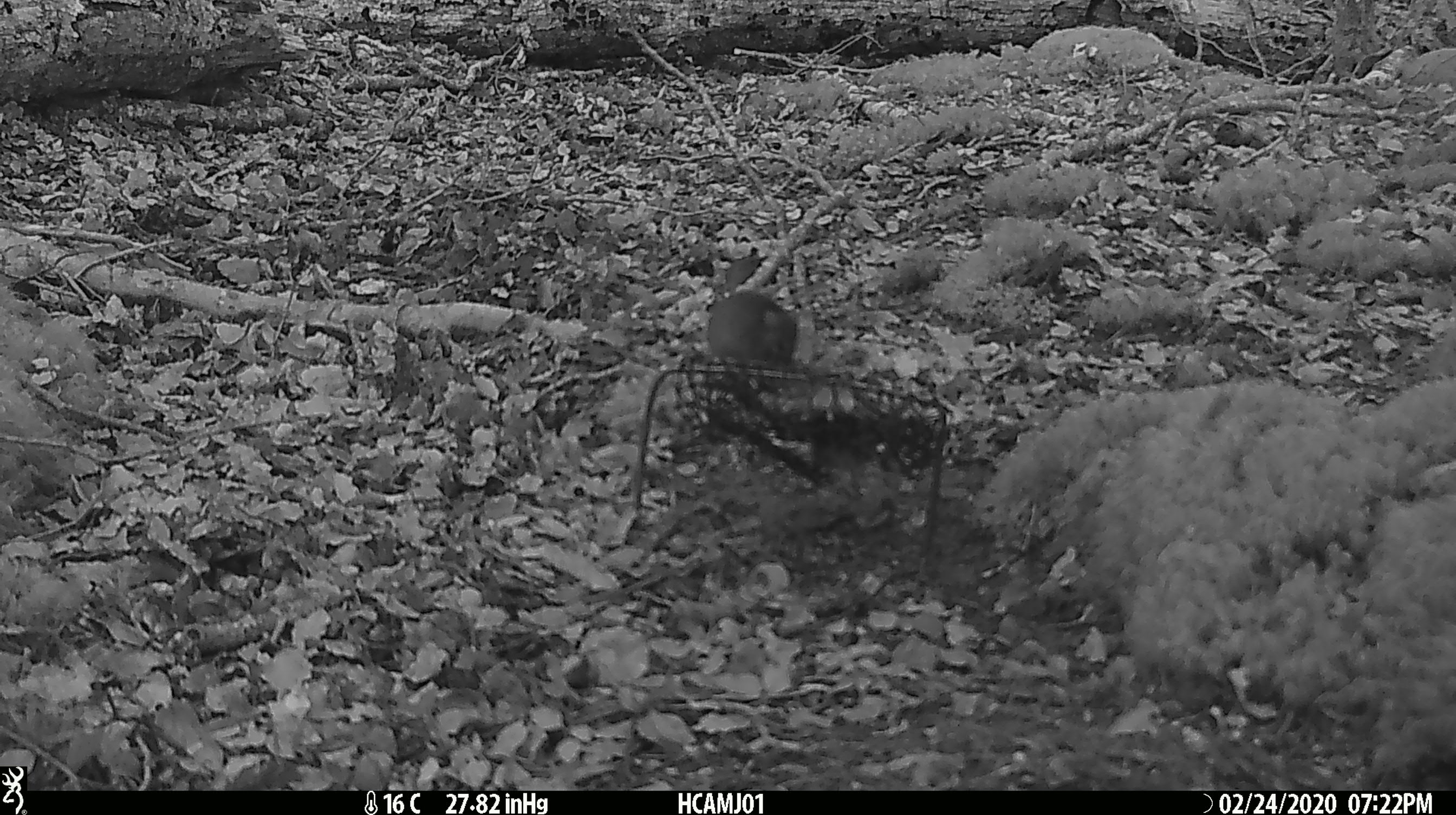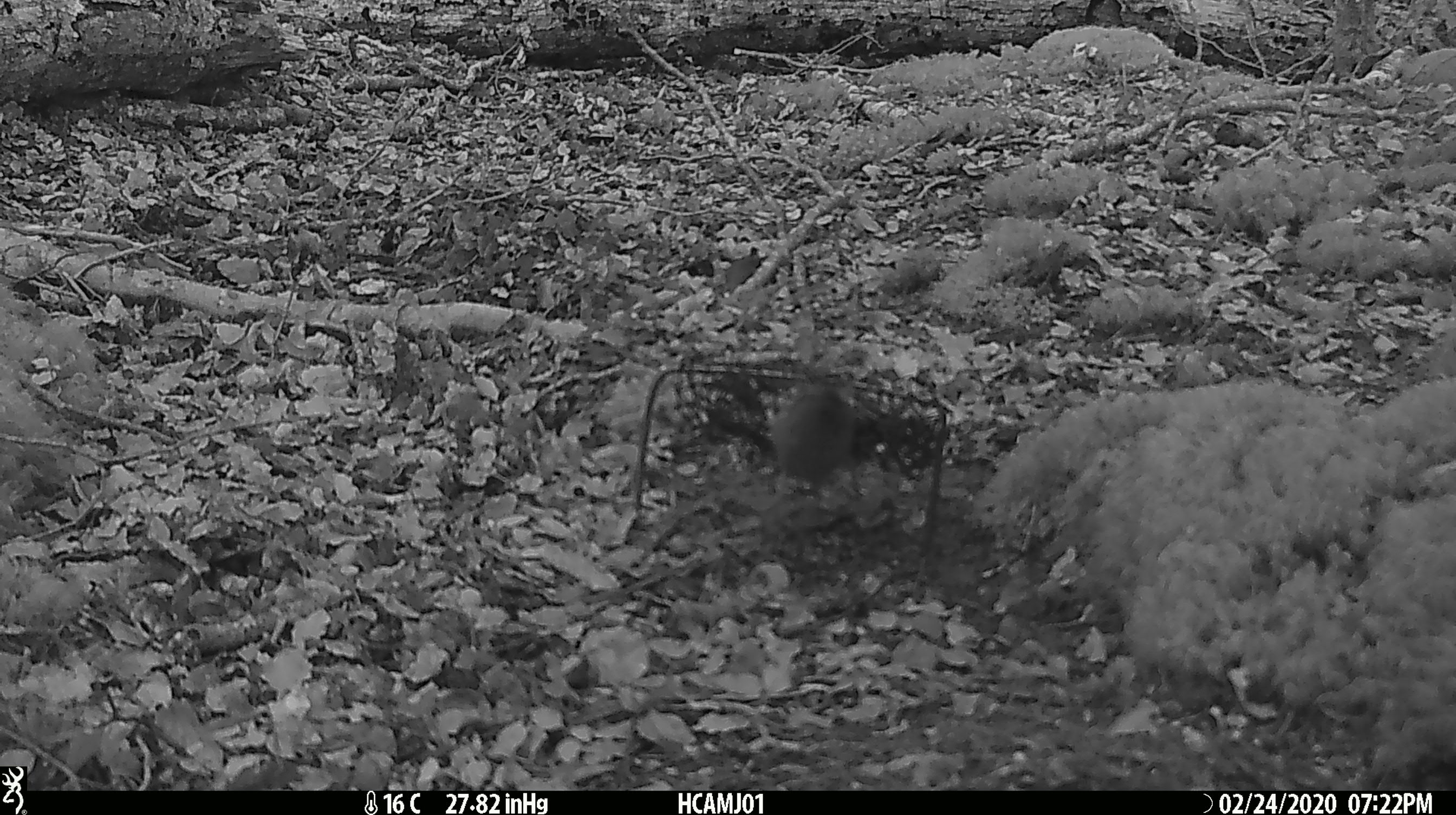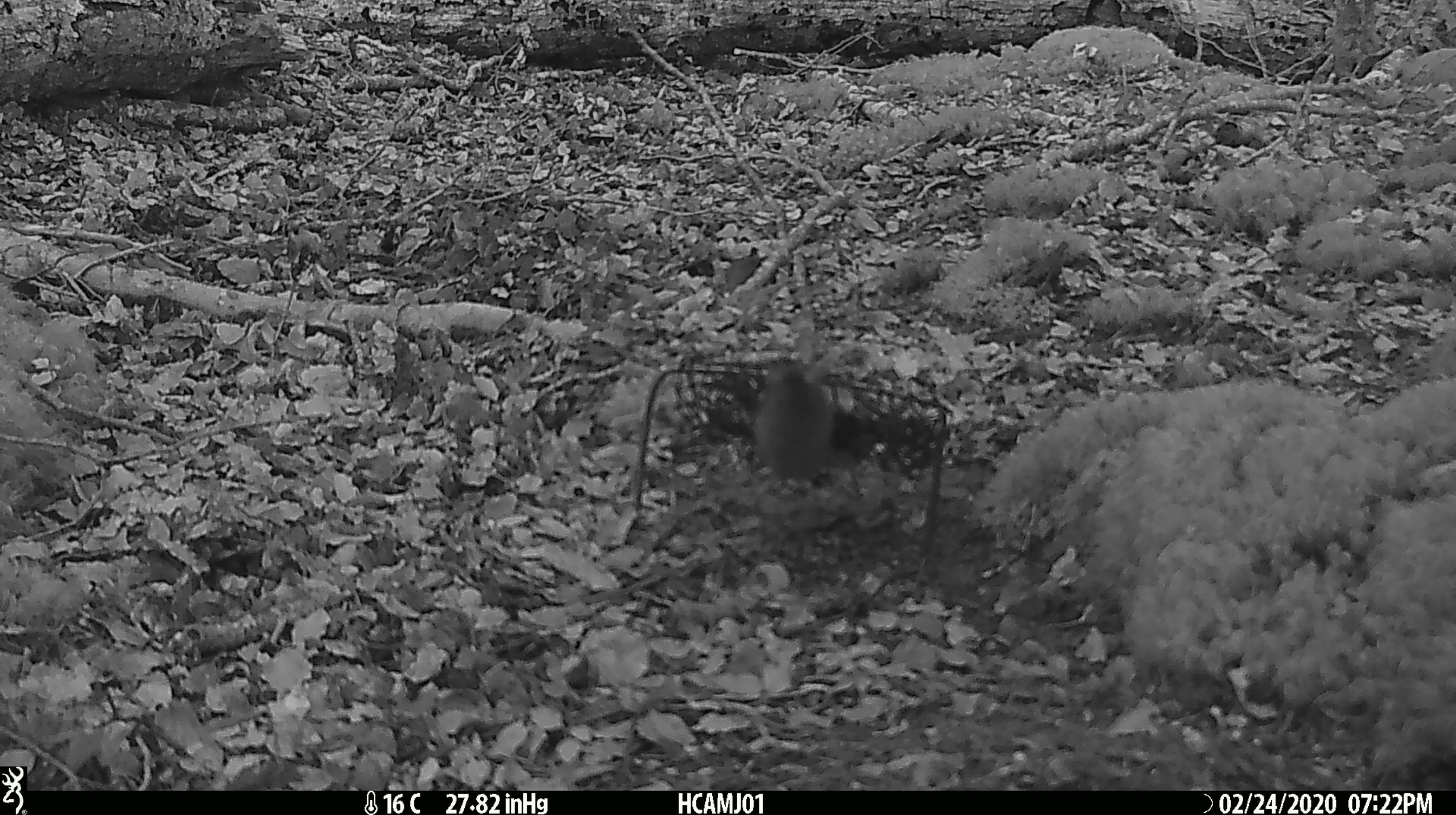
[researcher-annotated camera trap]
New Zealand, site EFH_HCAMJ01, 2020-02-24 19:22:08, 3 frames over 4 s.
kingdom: Animalia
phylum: Chordata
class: Mammalia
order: Rodentia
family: Muridae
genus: Mus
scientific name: Mus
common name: mouse